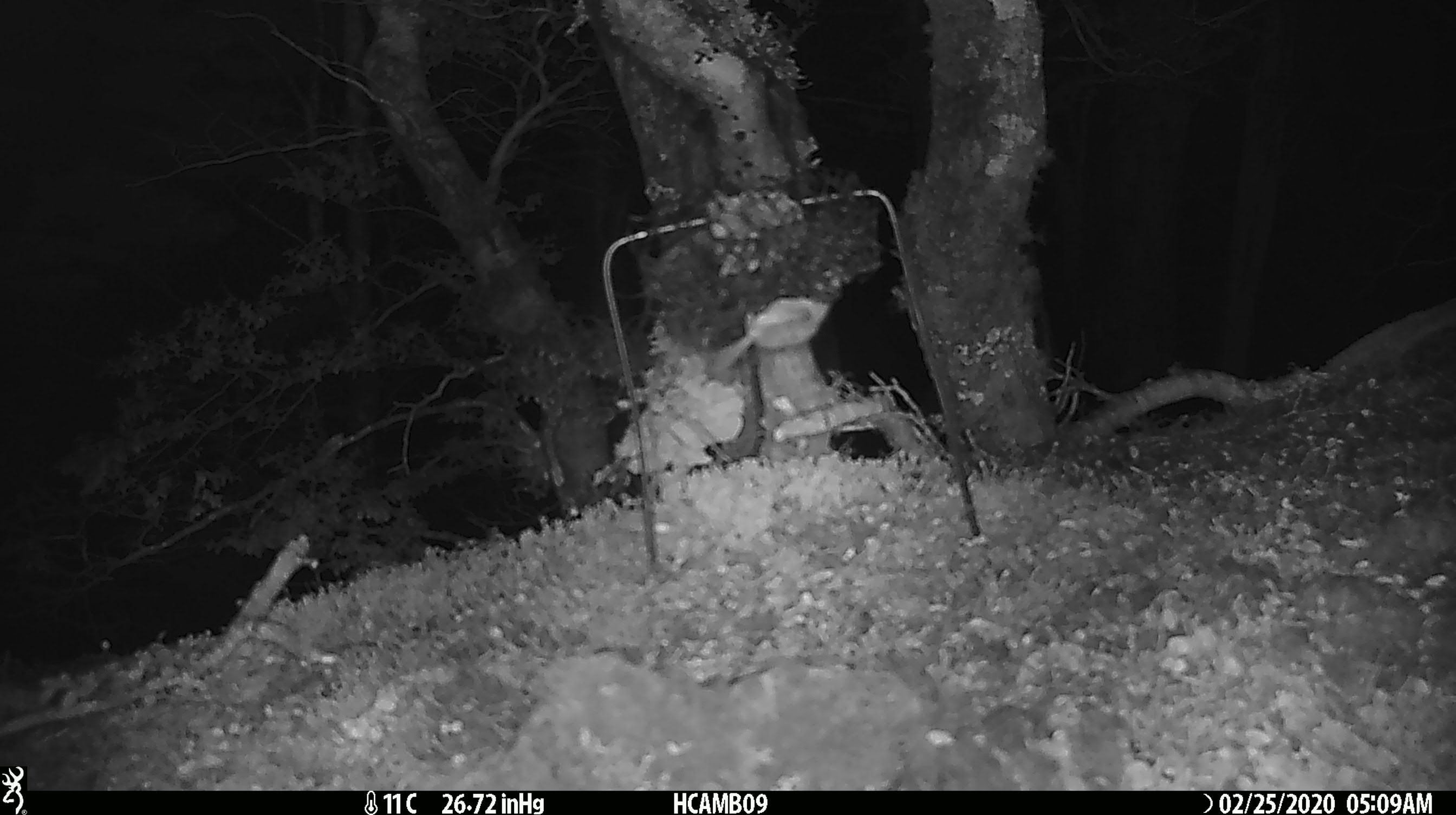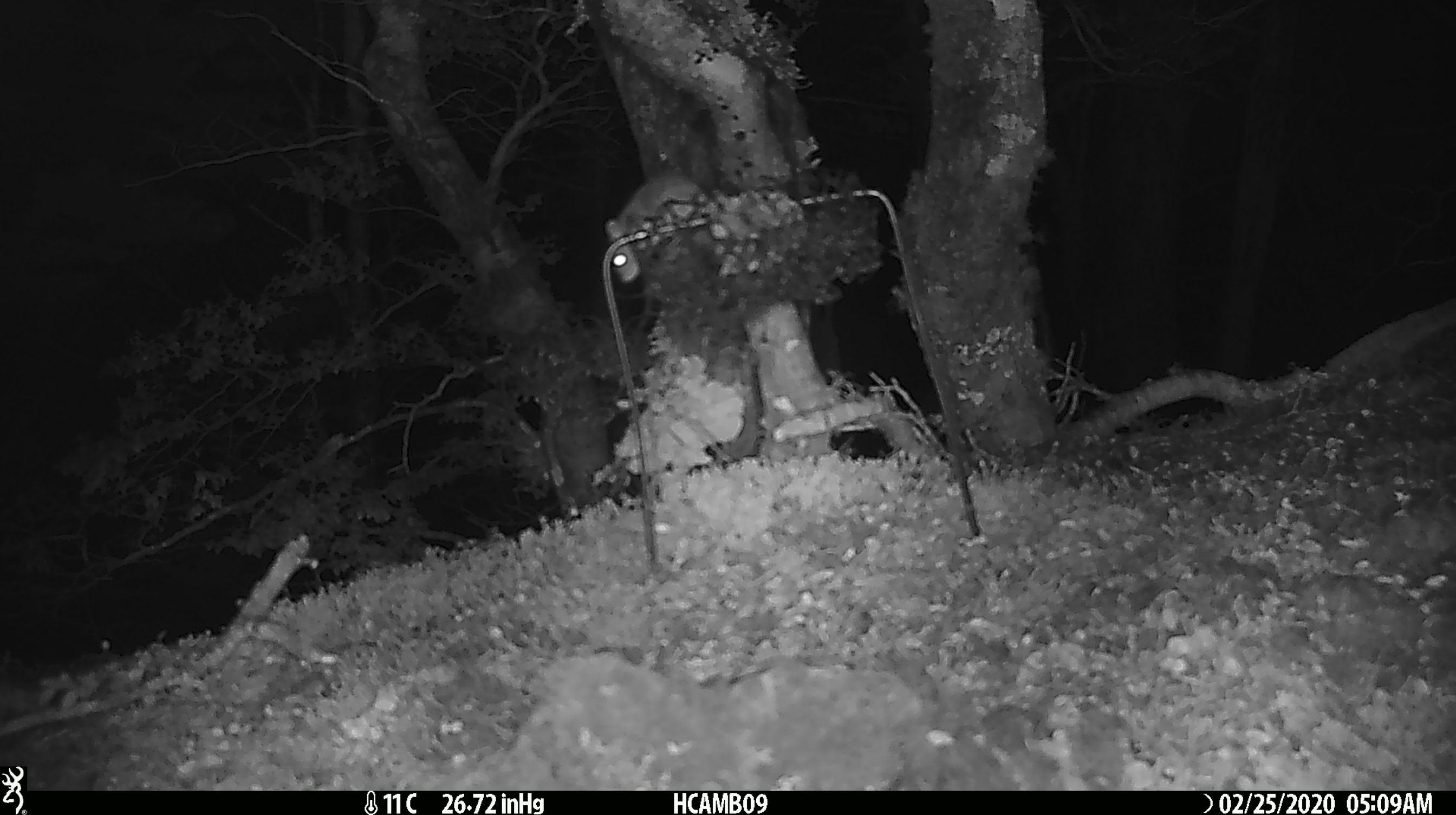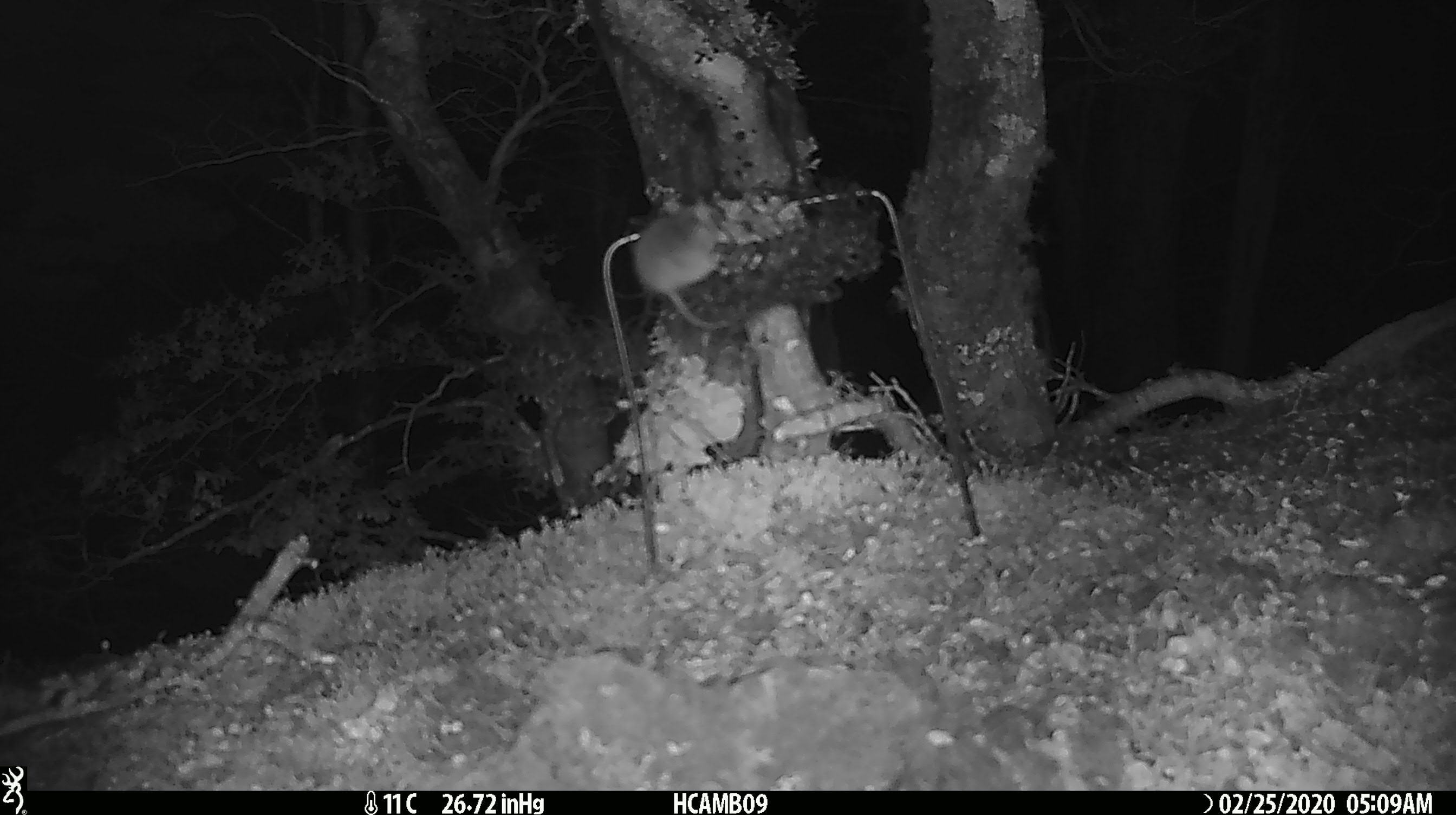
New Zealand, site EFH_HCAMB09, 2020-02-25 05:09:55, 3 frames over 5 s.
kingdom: Animalia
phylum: Chordata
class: Mammalia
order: Rodentia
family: Muridae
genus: Mus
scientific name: Mus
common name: mouse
Mouse (Mus).